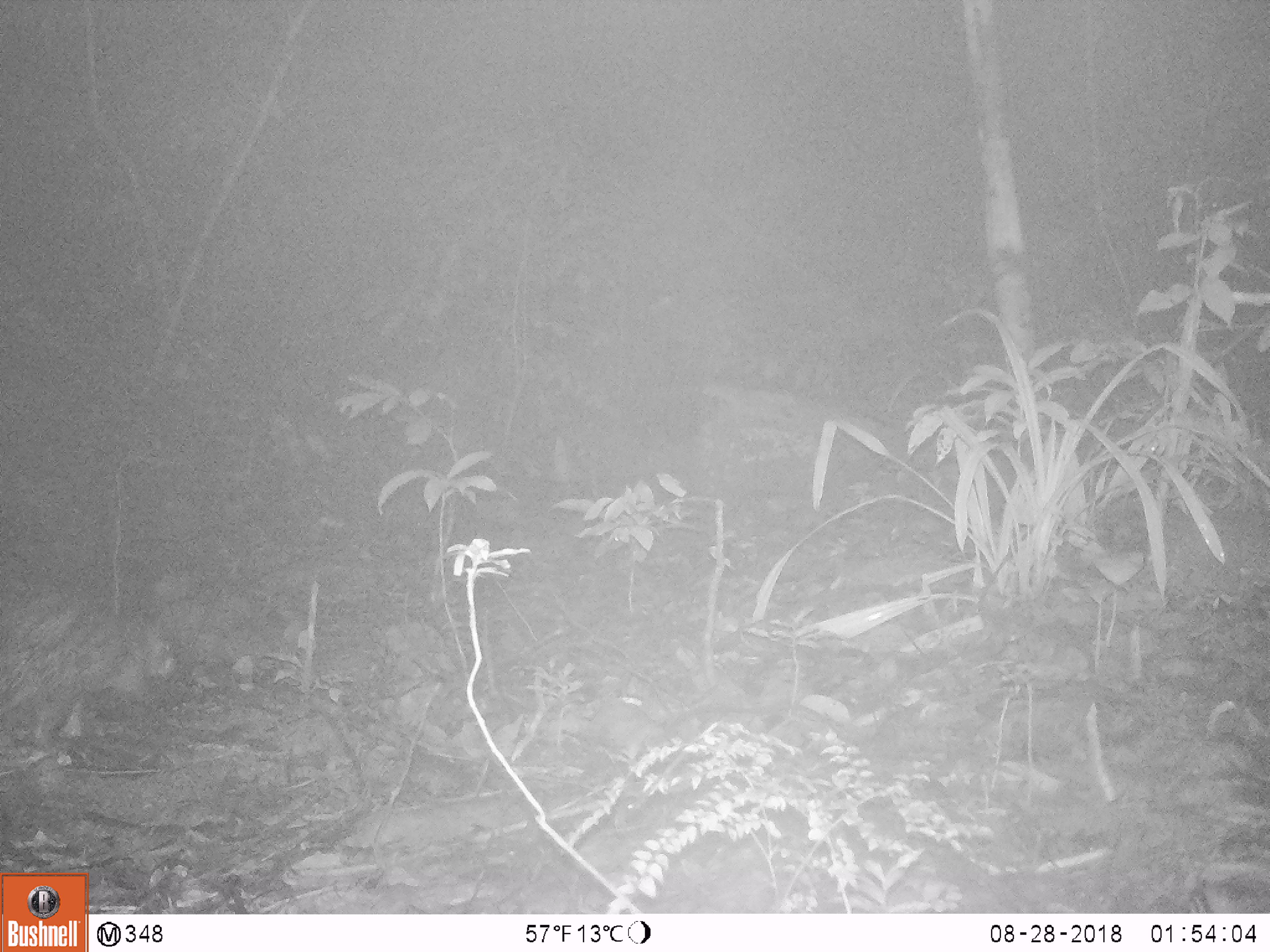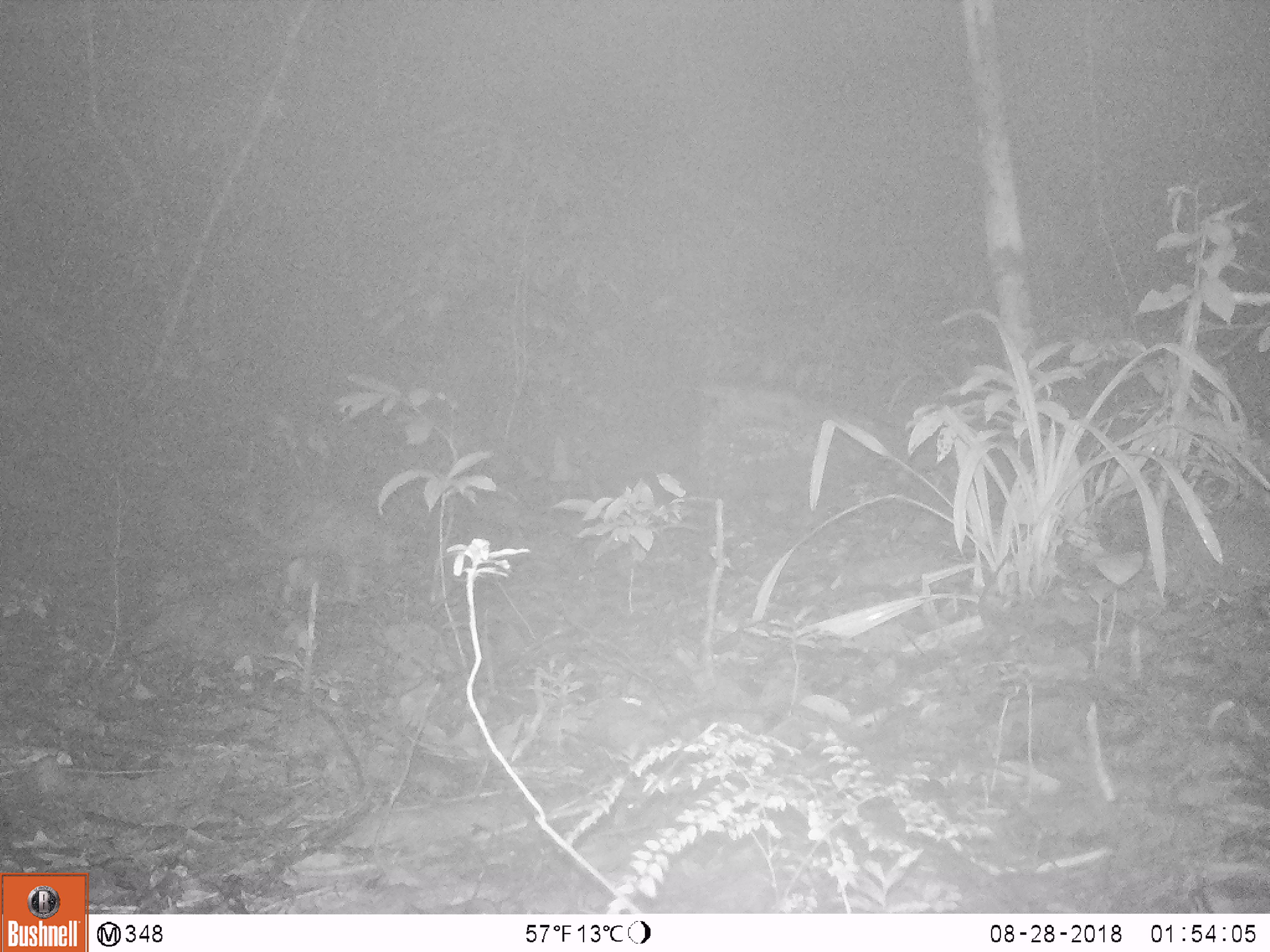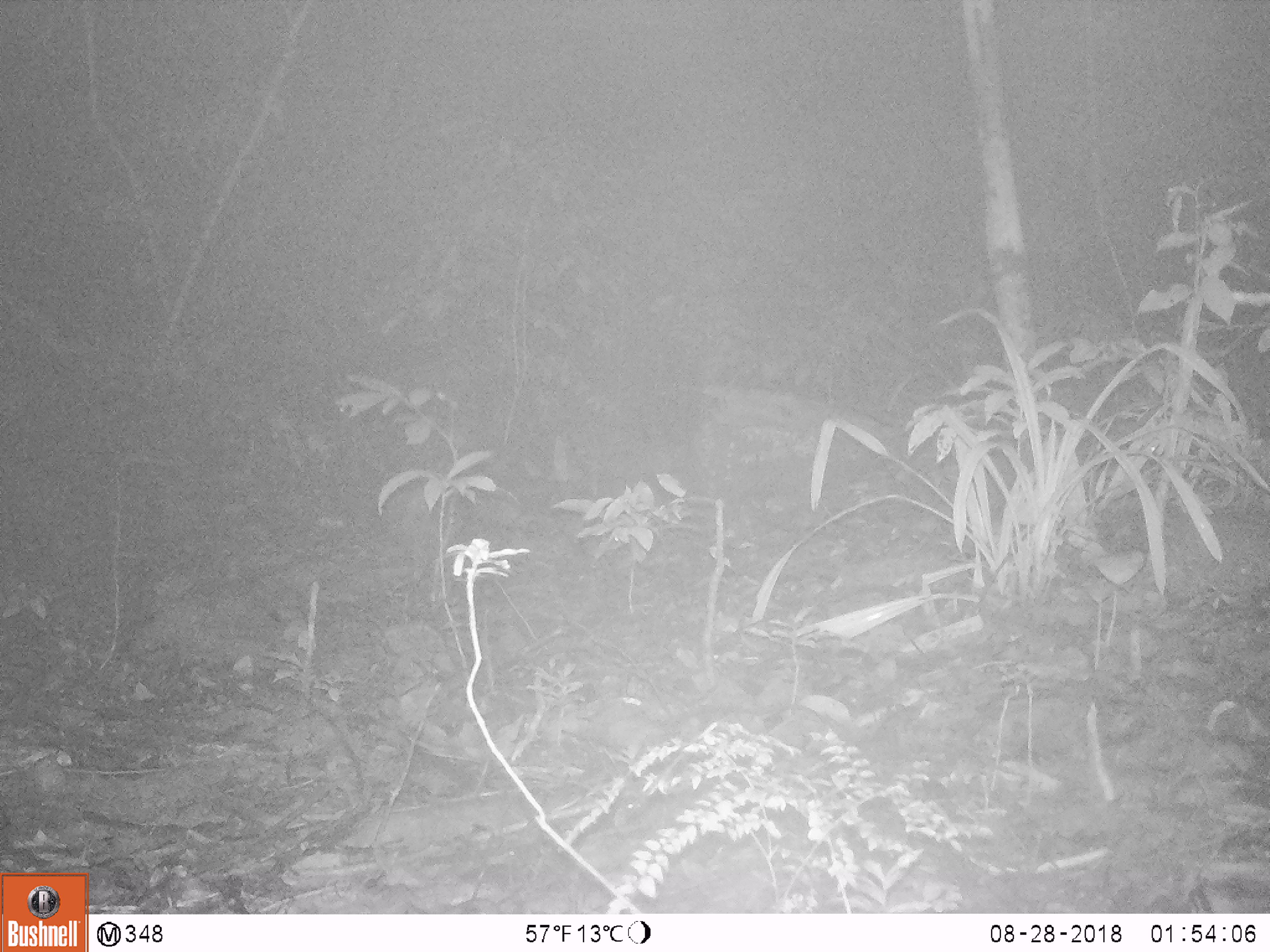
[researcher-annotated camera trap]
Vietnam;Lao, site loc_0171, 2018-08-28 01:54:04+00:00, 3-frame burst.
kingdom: Animalia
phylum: Chordata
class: Mammalia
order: Rodentia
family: Hystricidae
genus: Atherurus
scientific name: Atherurus macrourus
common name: asiatic brush-tailed porcupine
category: asiatic brush tailed porcupine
Asiatic brush tailed porcupine (asiatic brush-tailed porcupine) (Atherurus macrourus). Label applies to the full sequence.